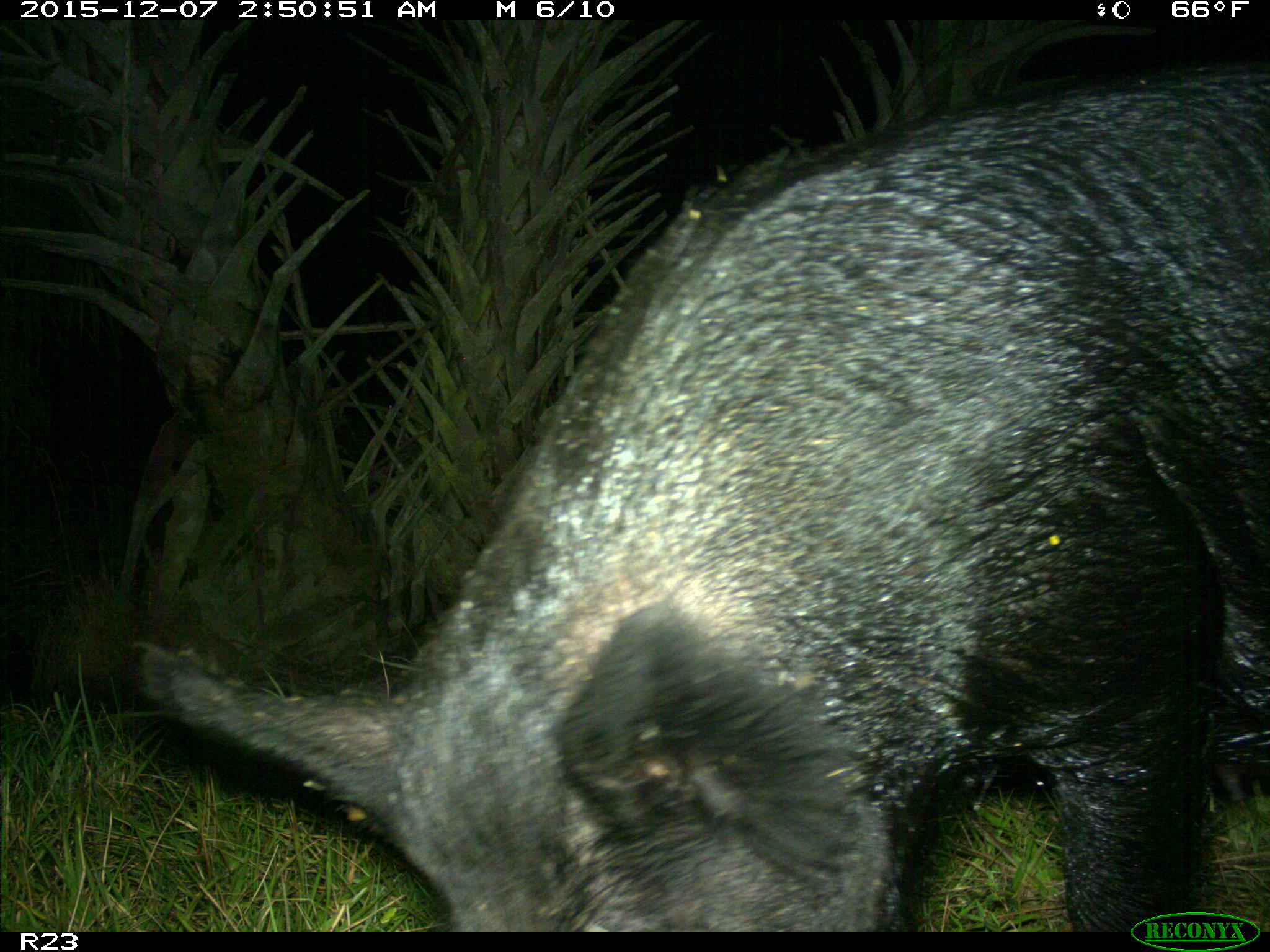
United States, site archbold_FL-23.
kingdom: Animalia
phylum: Chordata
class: Mammalia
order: Artiodactyla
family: Suidae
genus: Sus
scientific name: Sus scrofa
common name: wild boar